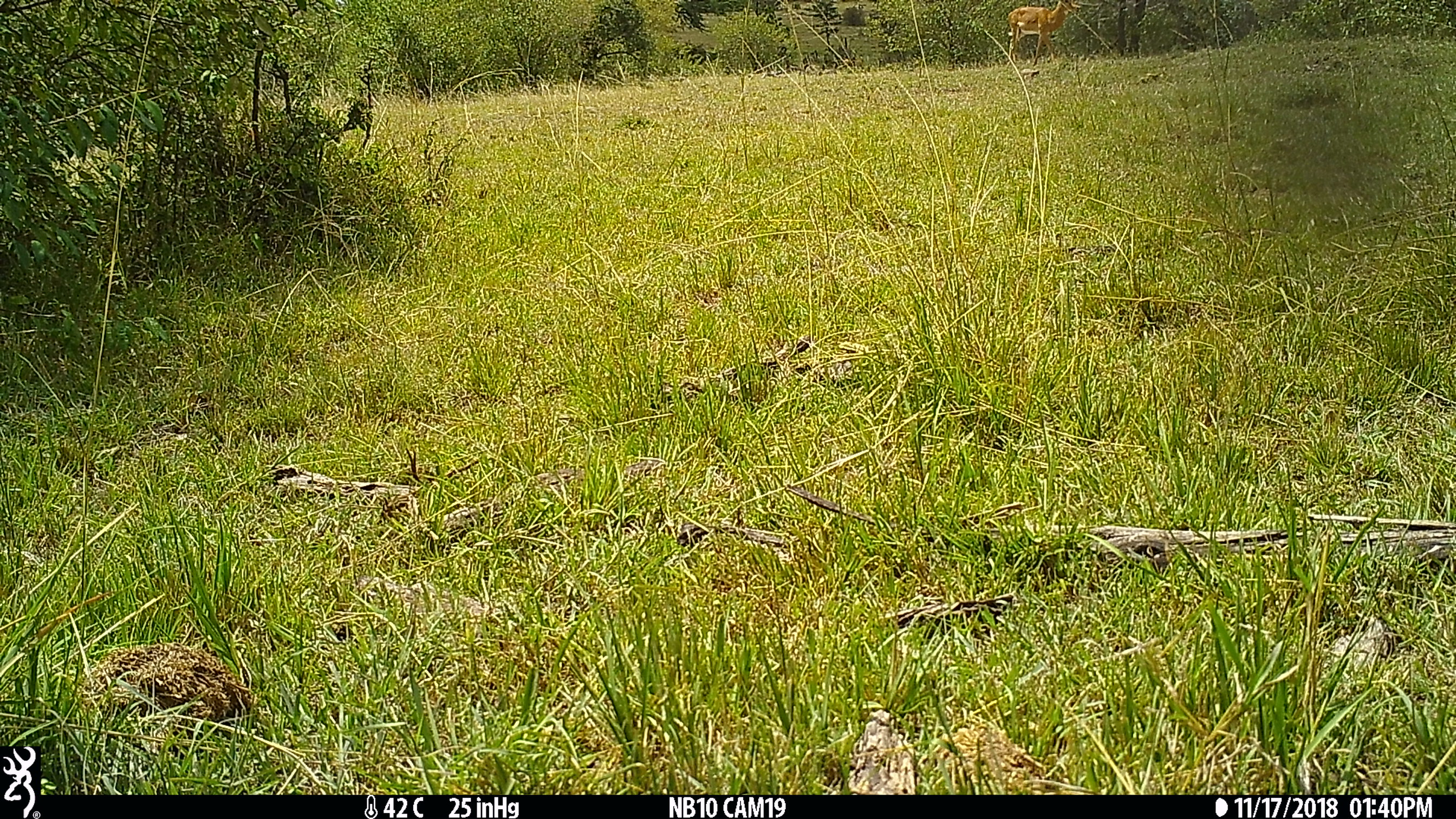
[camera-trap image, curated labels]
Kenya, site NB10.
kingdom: Animalia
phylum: Chordata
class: Mammalia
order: Artiodactyla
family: Bovidae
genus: Aepyceros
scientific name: Aepyceros melampus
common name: impala